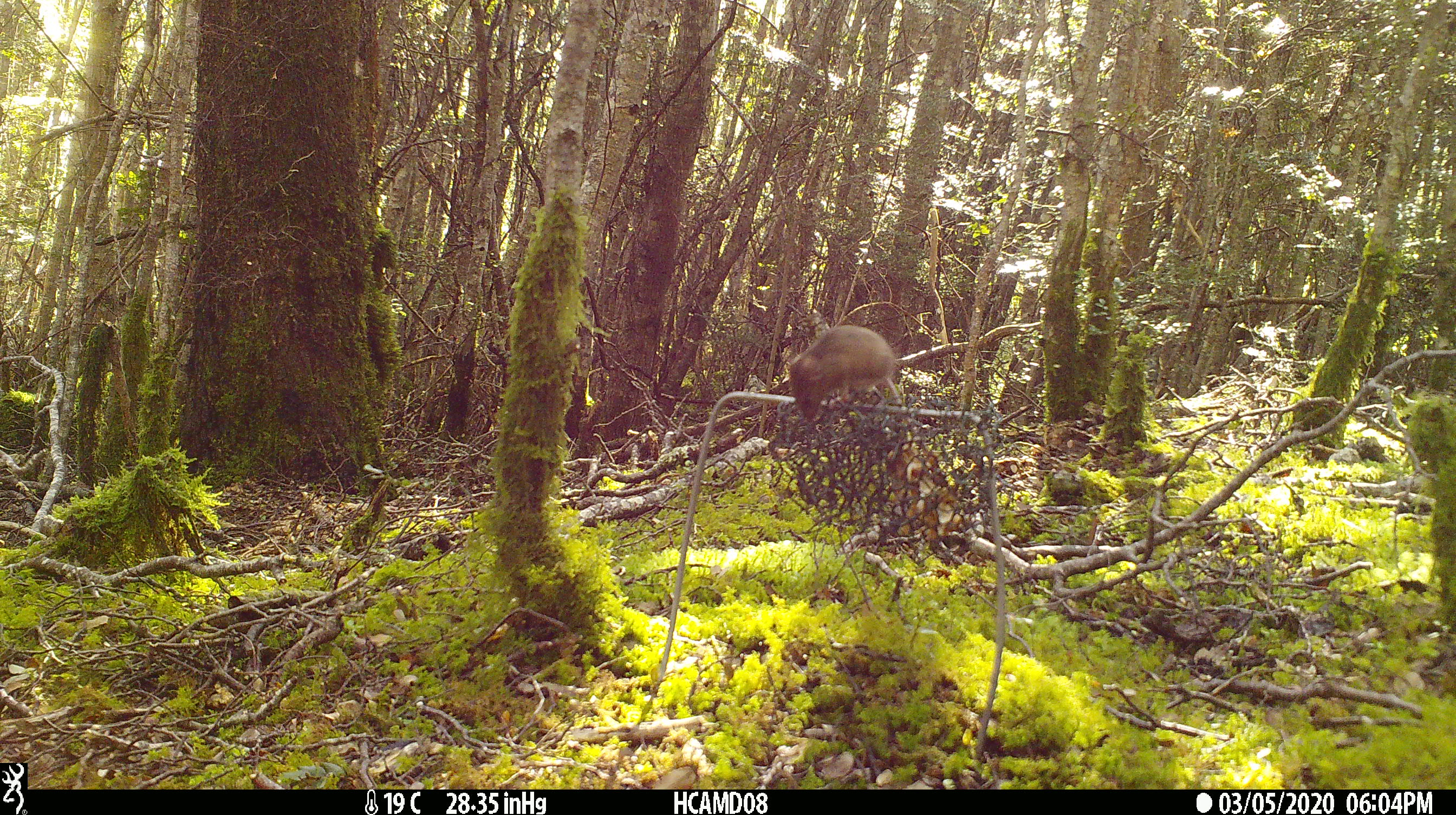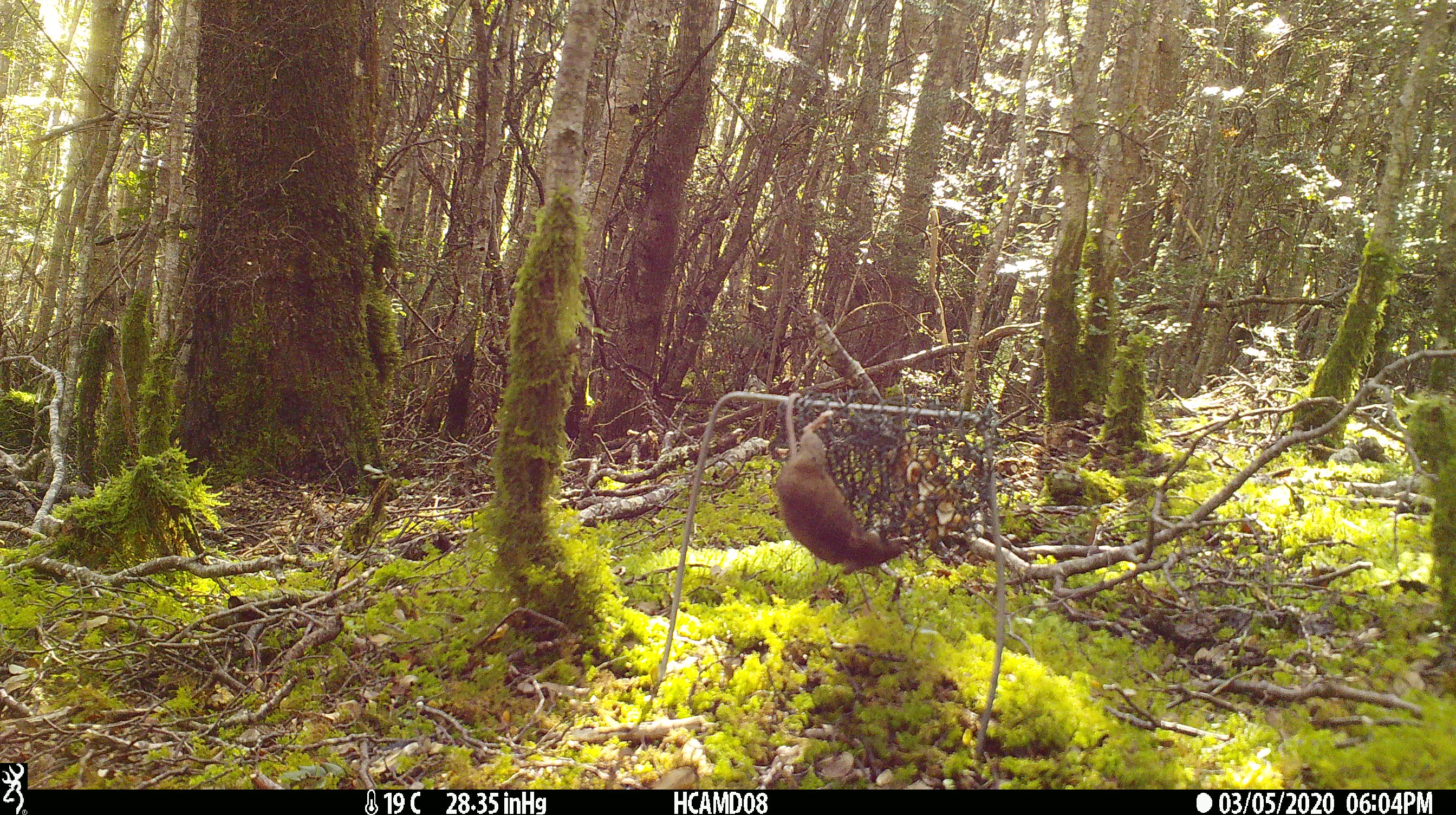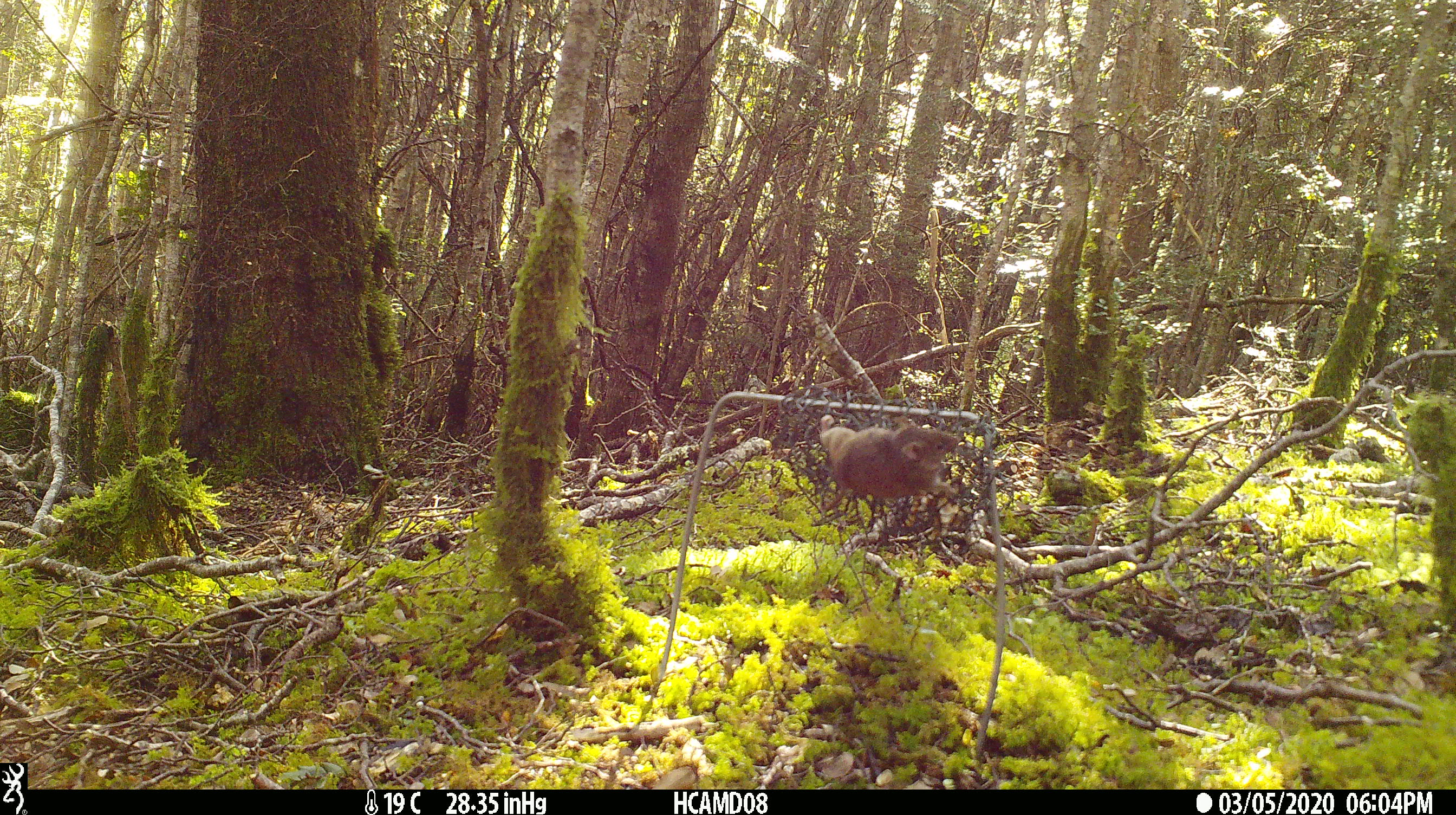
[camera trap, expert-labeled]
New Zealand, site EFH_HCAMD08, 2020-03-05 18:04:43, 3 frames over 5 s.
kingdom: Animalia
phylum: Chordata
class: Mammalia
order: Rodentia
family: Muridae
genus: Mus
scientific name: Mus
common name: mouse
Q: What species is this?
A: Mouse (Mus).